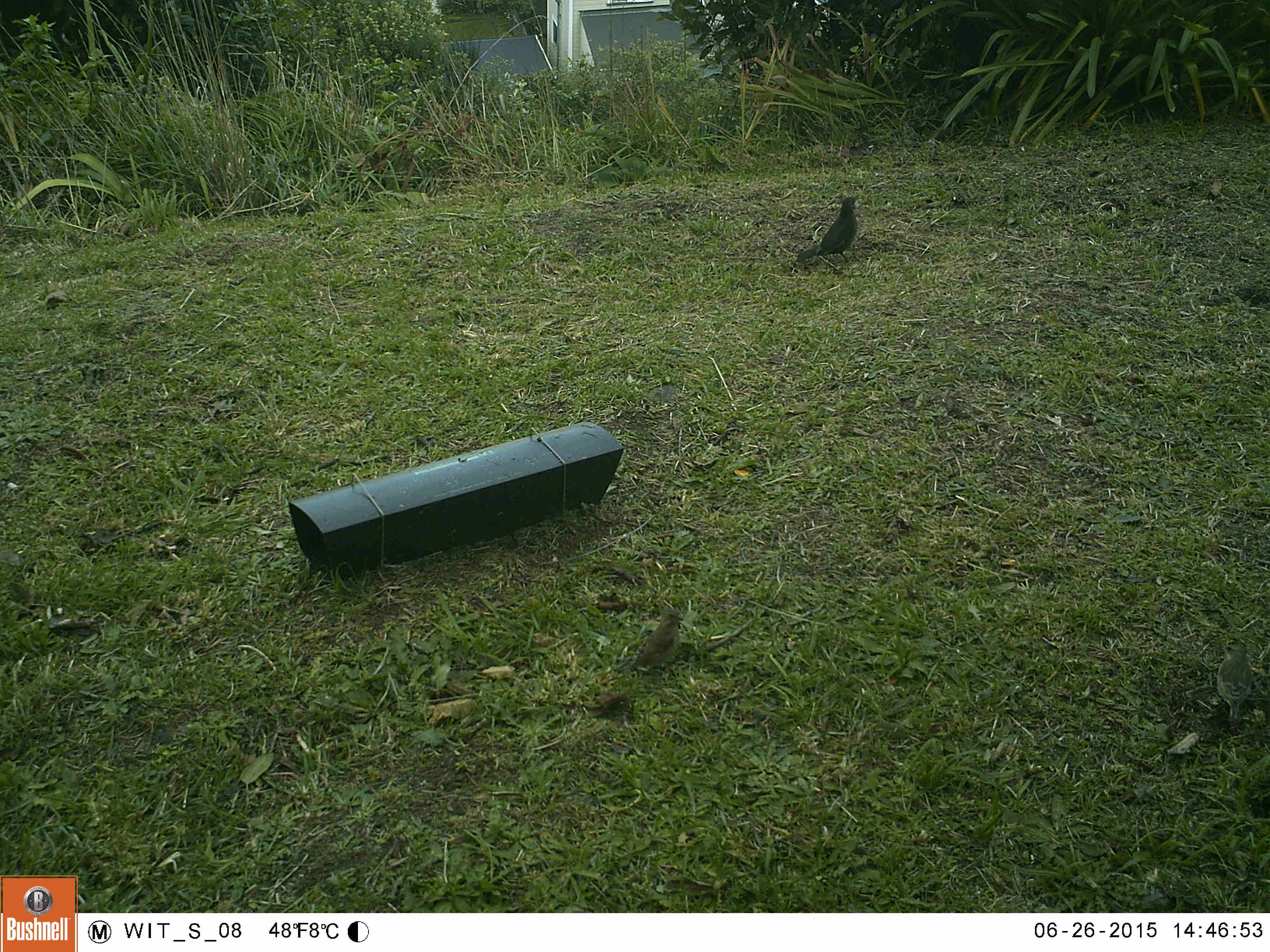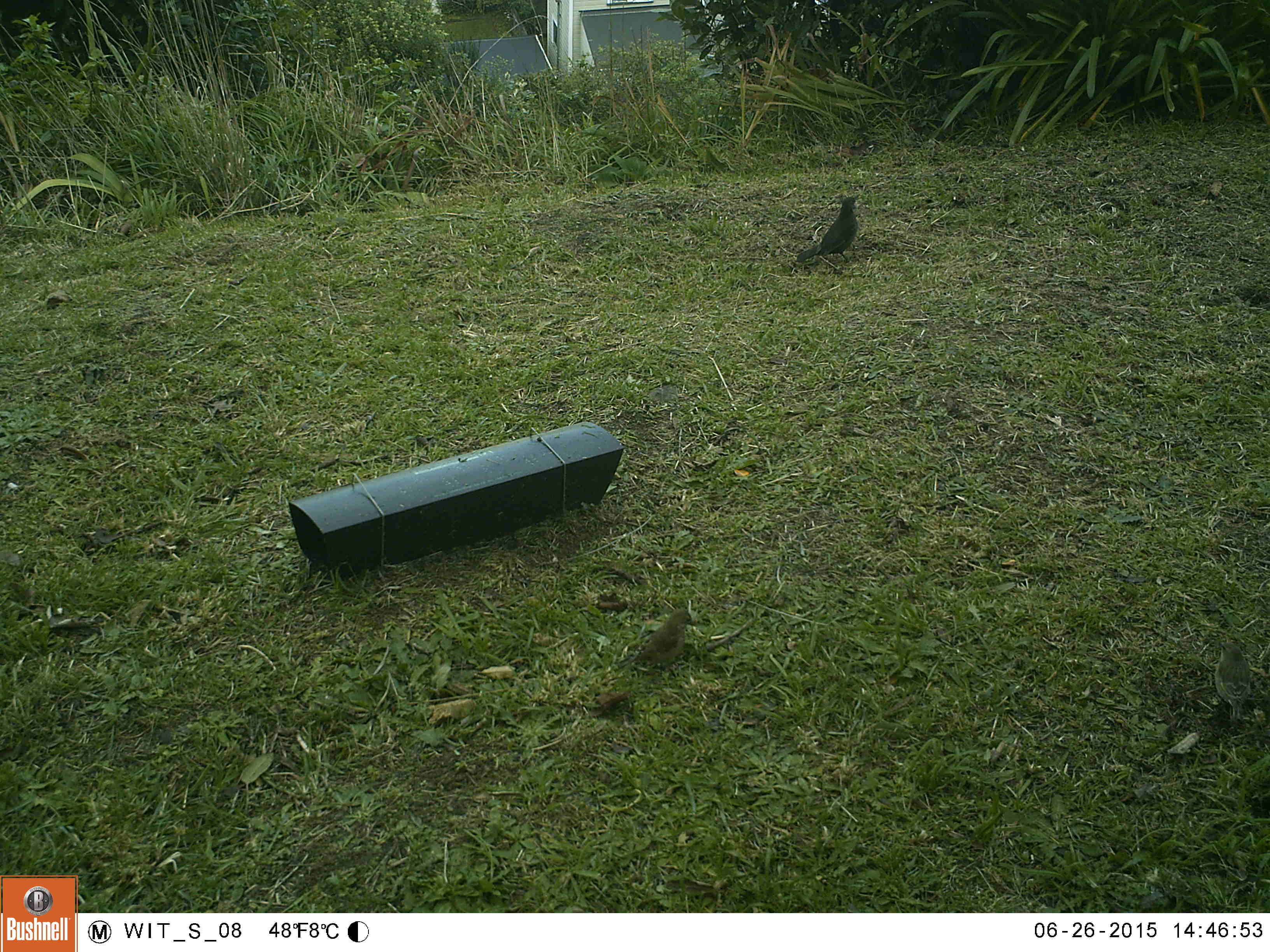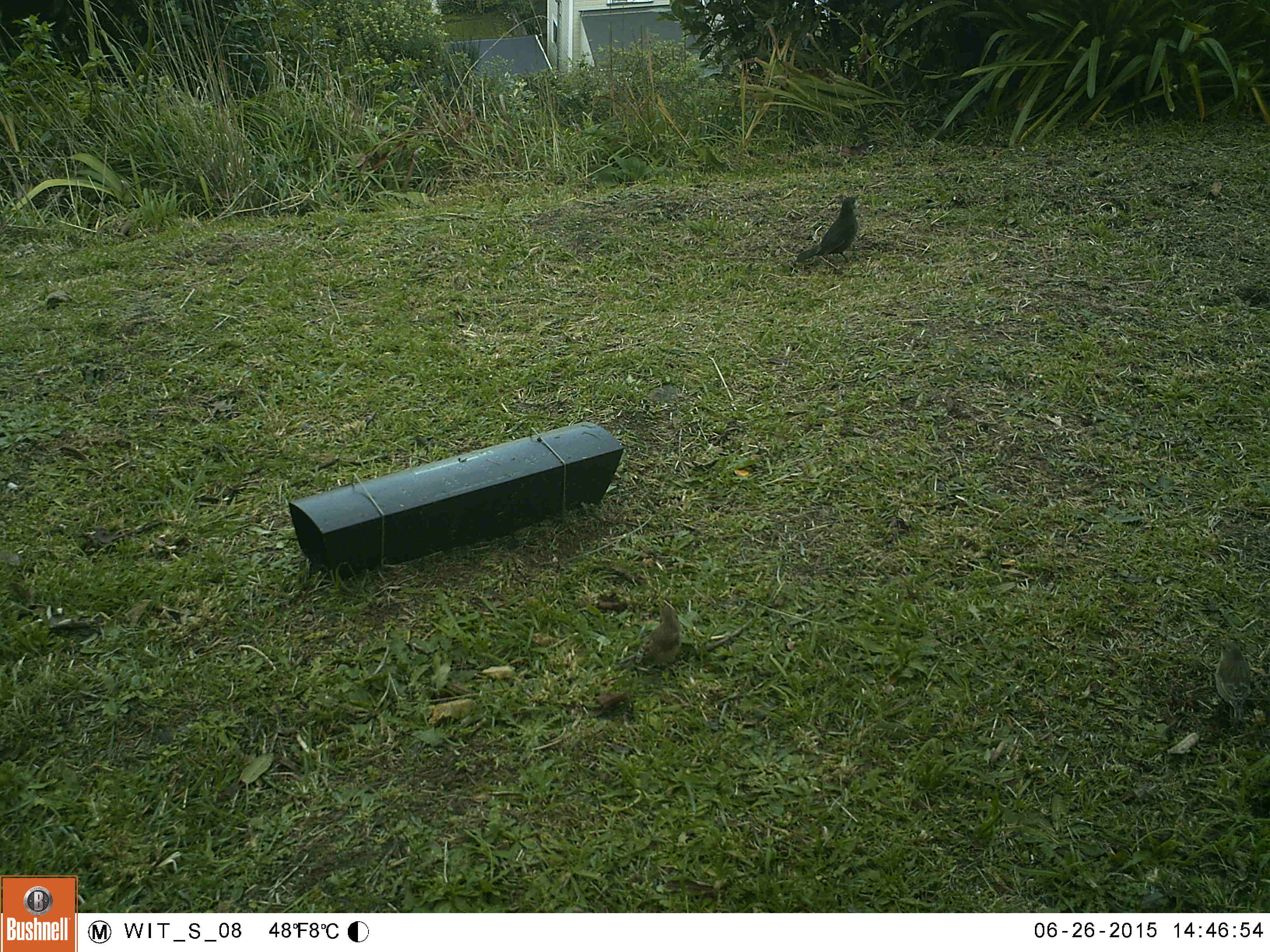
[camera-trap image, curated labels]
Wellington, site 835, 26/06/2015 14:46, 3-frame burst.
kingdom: Animalia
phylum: Chordata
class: Aves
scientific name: Aves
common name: bird